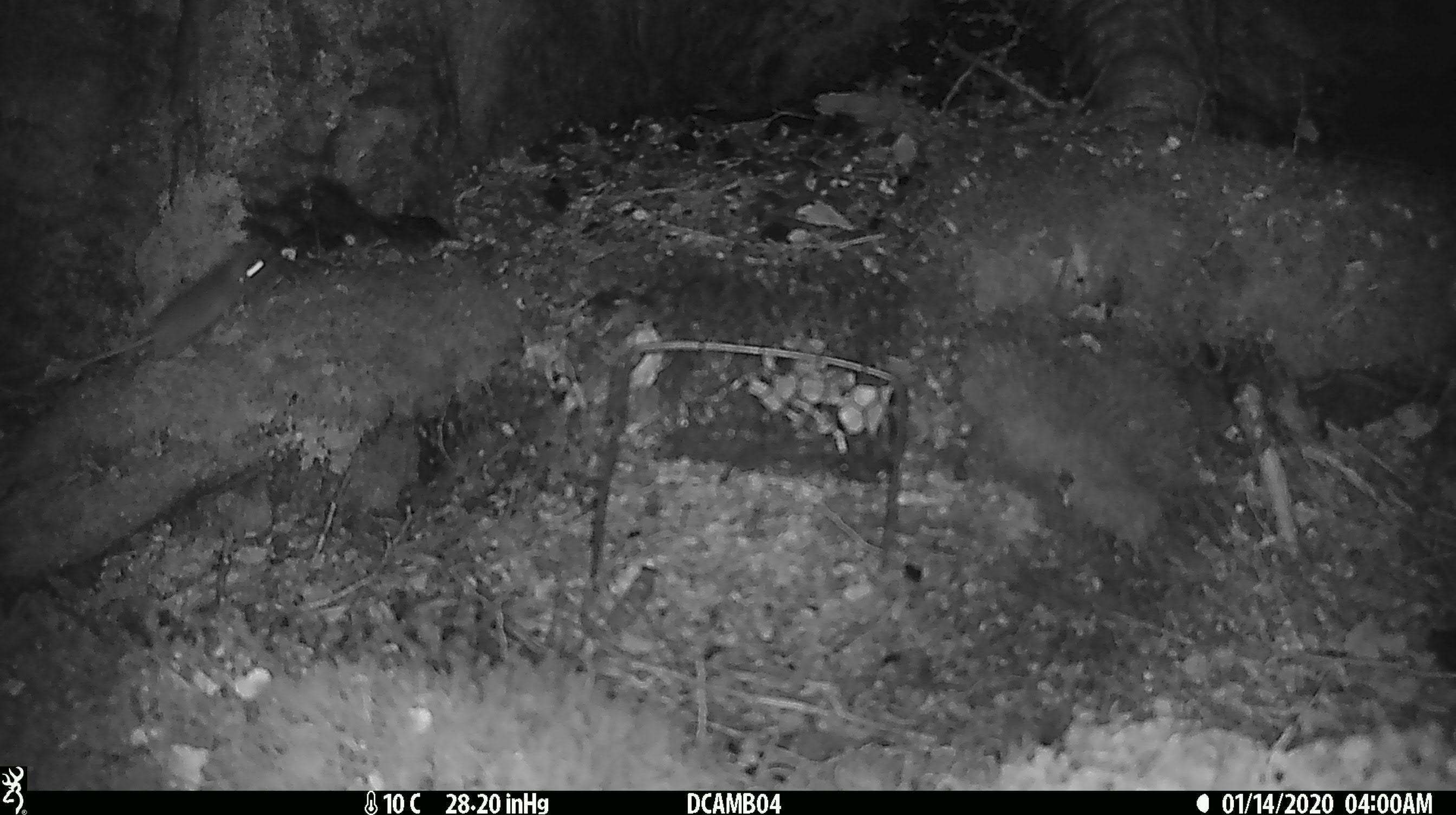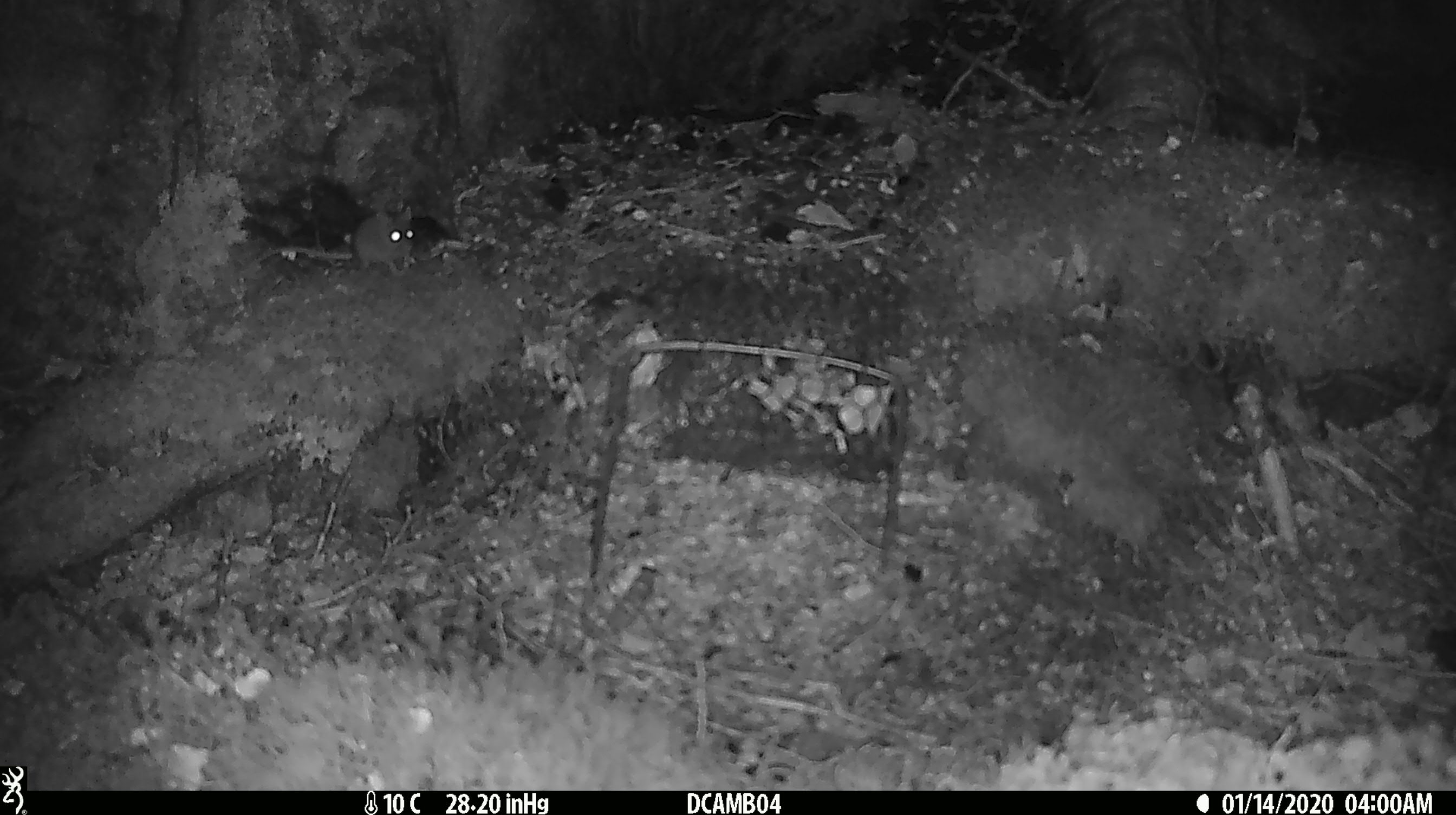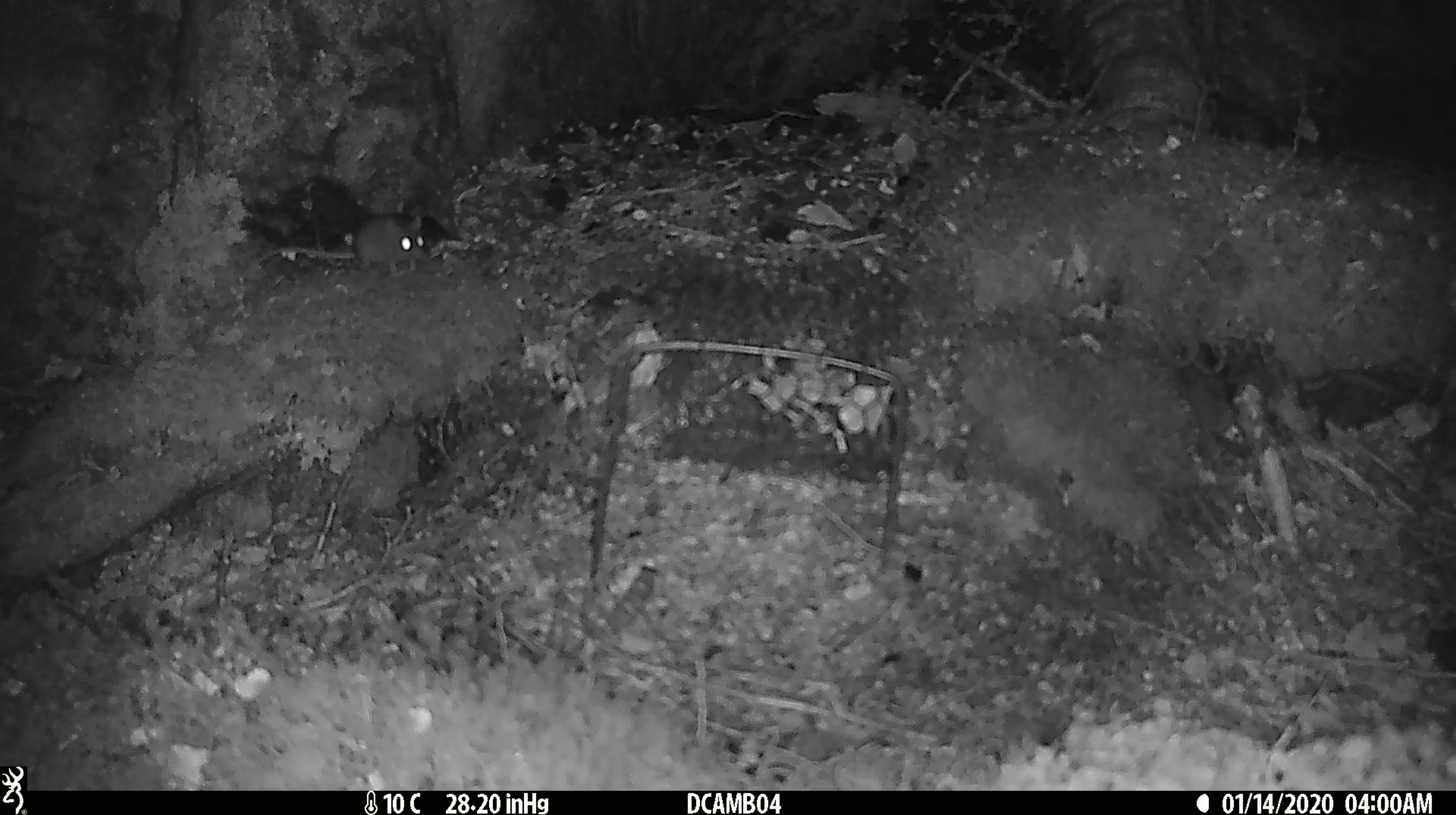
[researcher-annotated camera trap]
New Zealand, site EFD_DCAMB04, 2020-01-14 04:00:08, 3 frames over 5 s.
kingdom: Animalia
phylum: Chordata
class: Mammalia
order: Rodentia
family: Muridae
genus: Mus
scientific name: Mus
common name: mouse